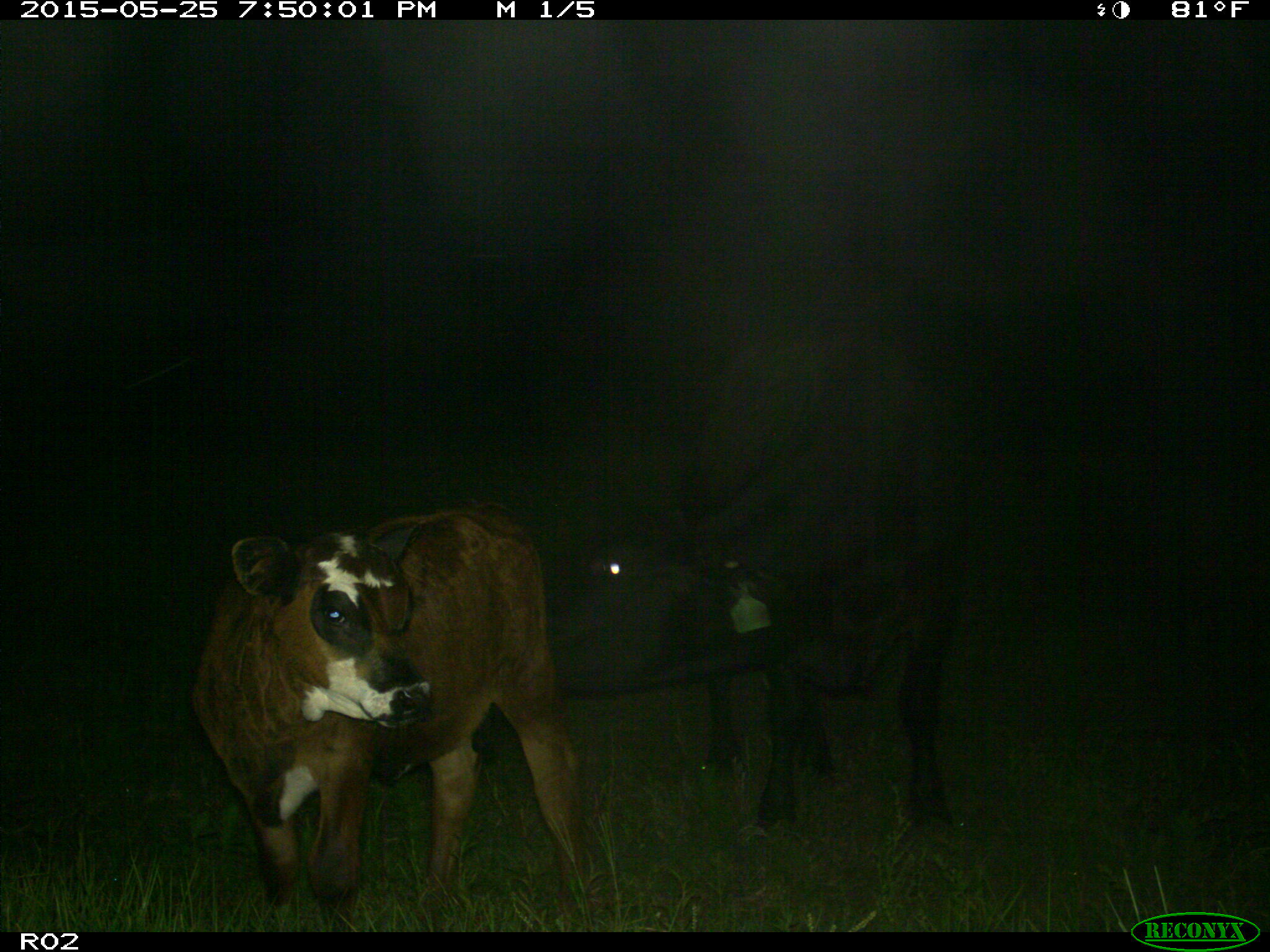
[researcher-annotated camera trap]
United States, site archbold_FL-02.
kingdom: Animalia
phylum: Chordata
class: Mammalia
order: Artiodactyla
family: Bovidae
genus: Bos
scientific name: Bos taurus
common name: domestic cow